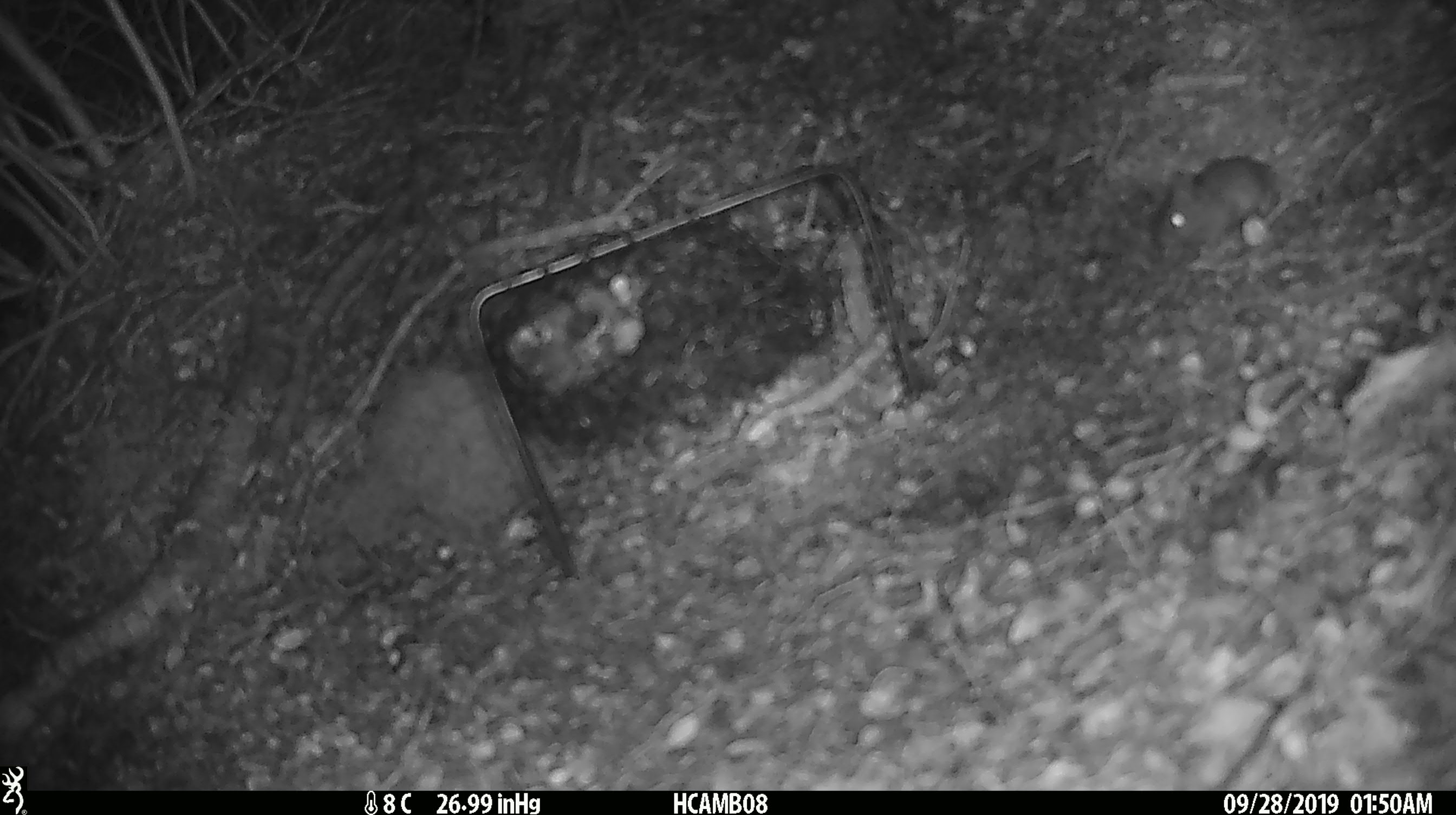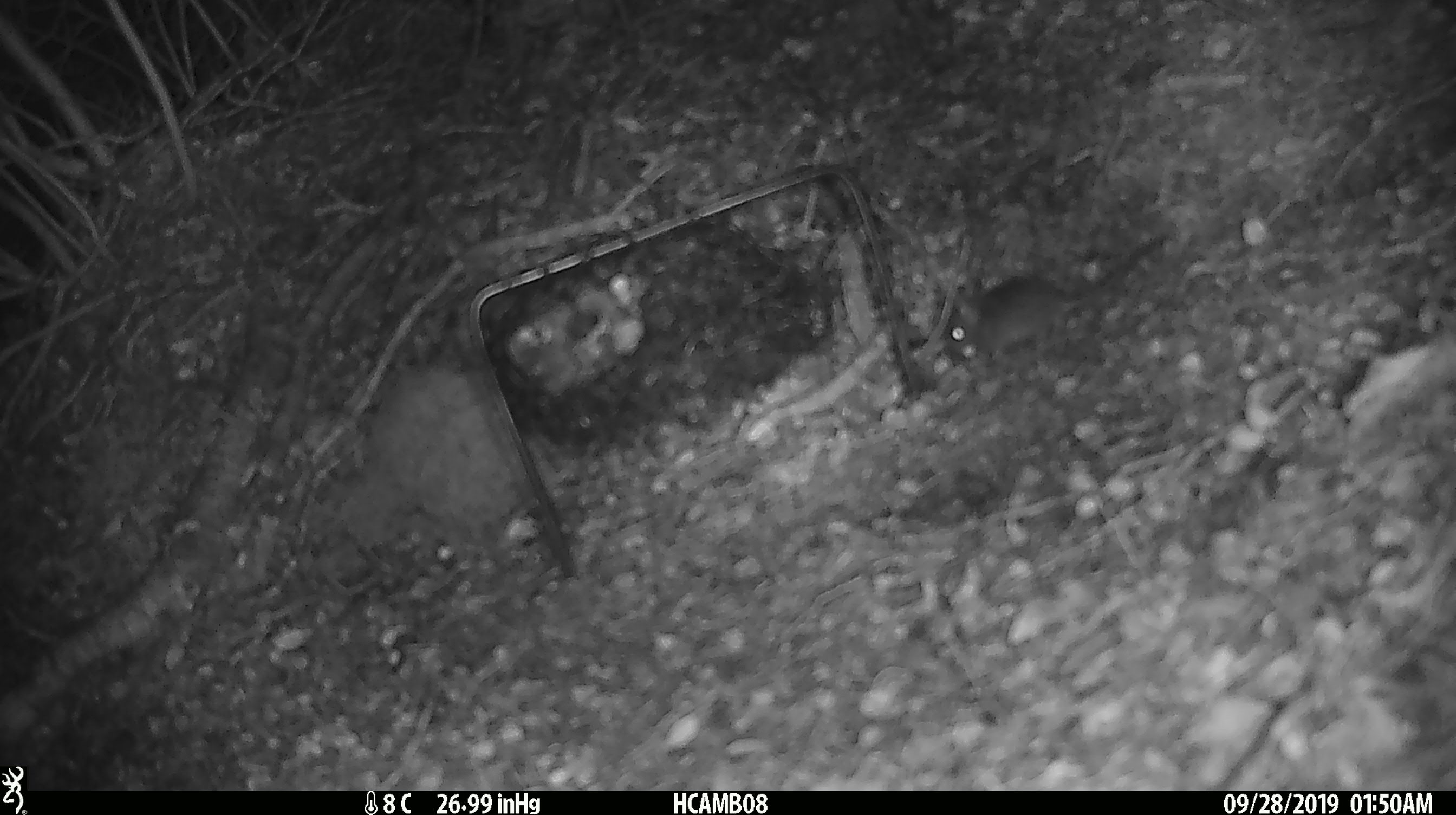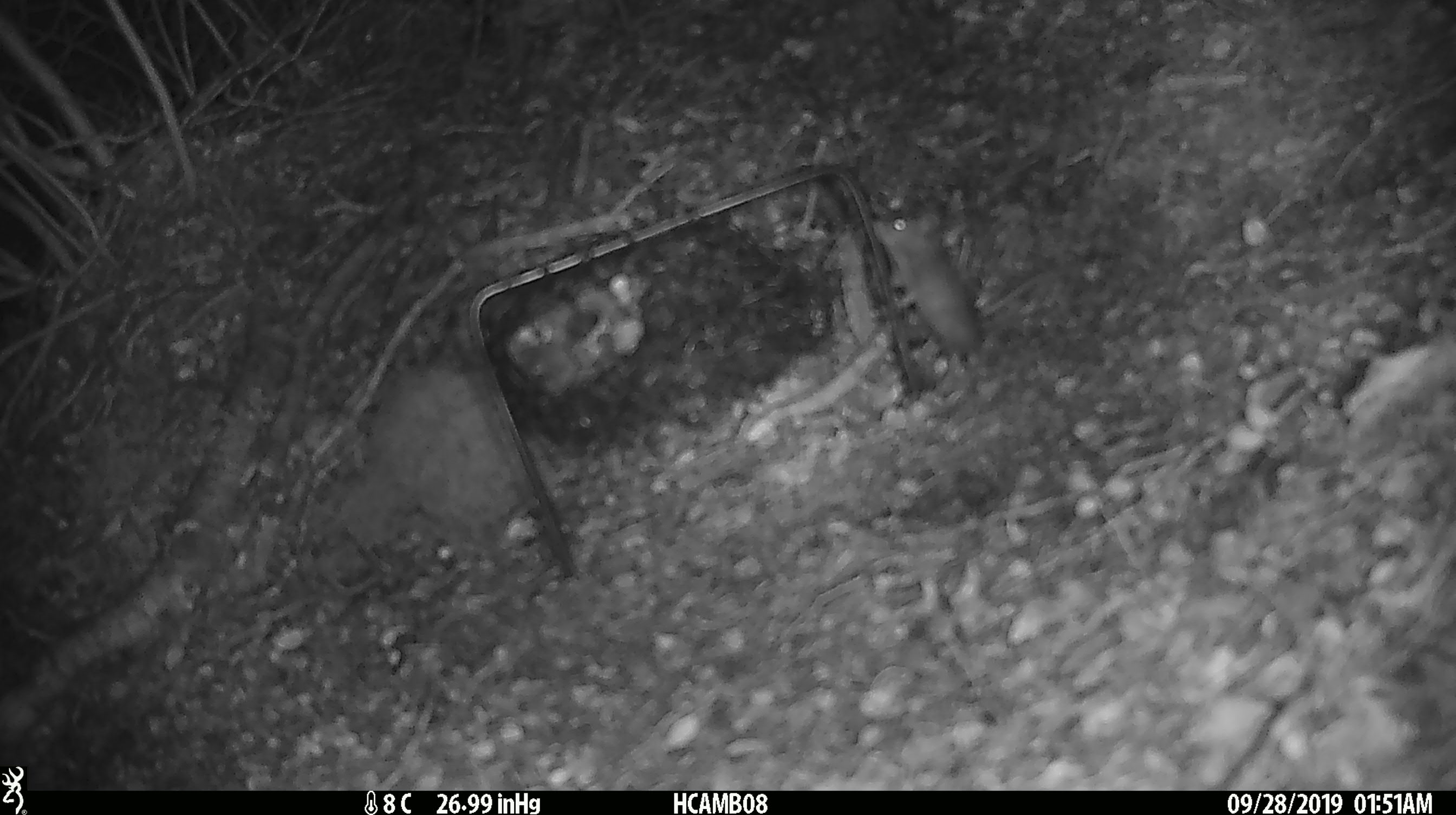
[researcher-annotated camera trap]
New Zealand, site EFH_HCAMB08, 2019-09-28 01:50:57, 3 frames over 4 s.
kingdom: Animalia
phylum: Chordata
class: Mammalia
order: Rodentia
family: Muridae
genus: Mus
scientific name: Mus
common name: mouse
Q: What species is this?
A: Mouse (Mus).